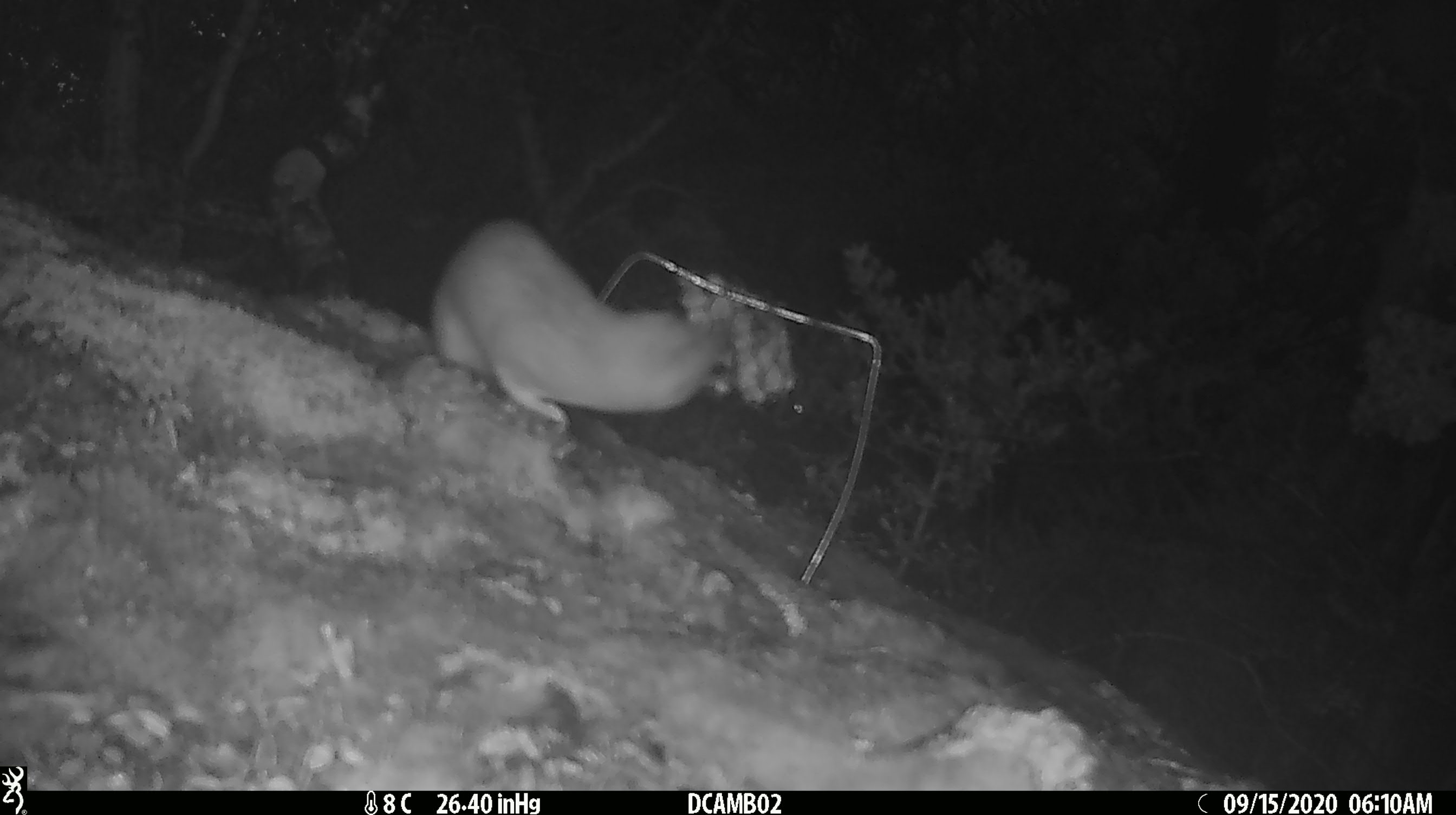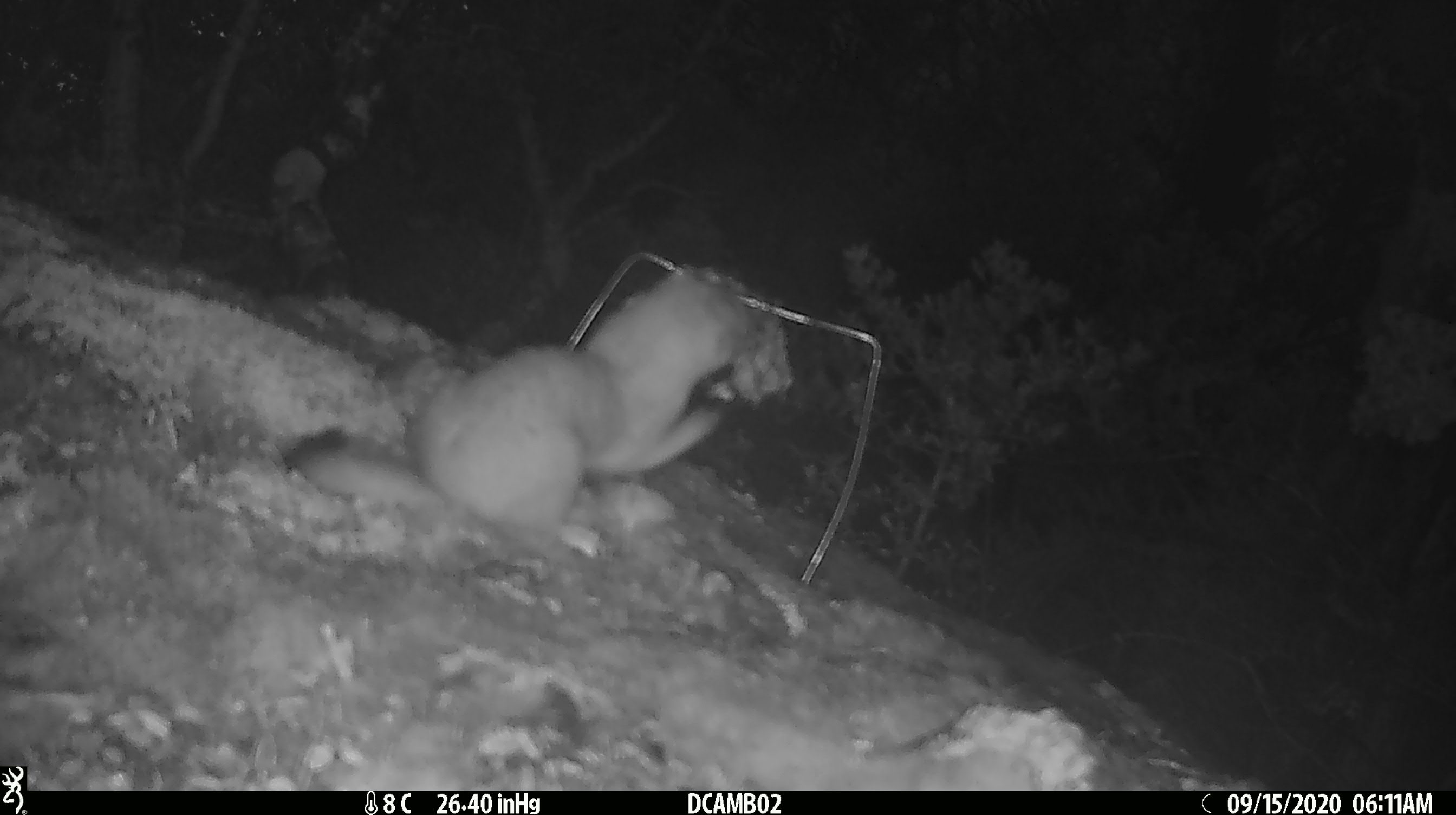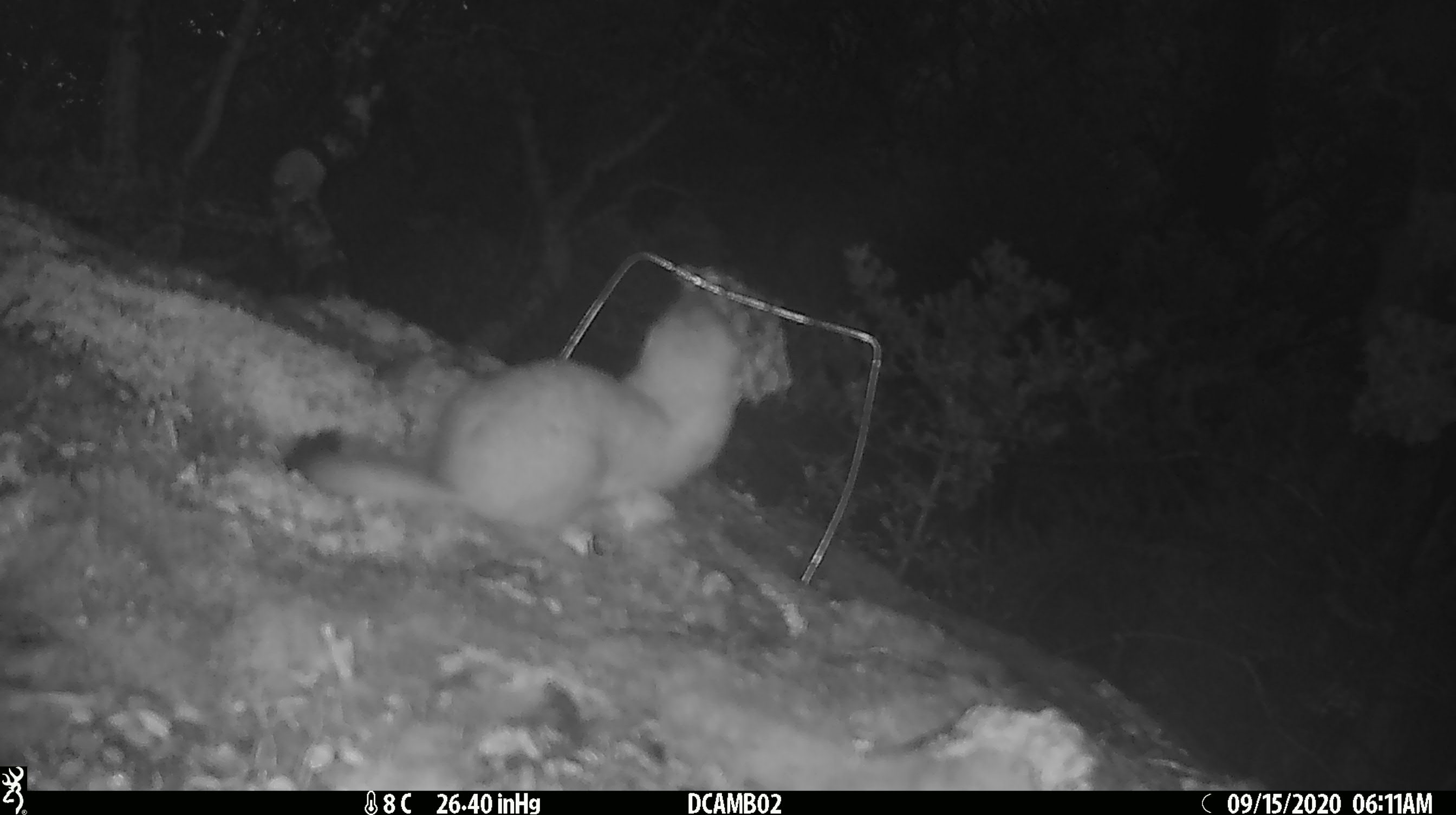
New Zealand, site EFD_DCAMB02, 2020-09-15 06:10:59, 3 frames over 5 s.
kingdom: Animalia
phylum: Chordata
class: Mammalia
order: Carnivora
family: Mustelidae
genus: Mustela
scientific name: Mustela erminea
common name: stoat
Stoat (Mustela erminea).